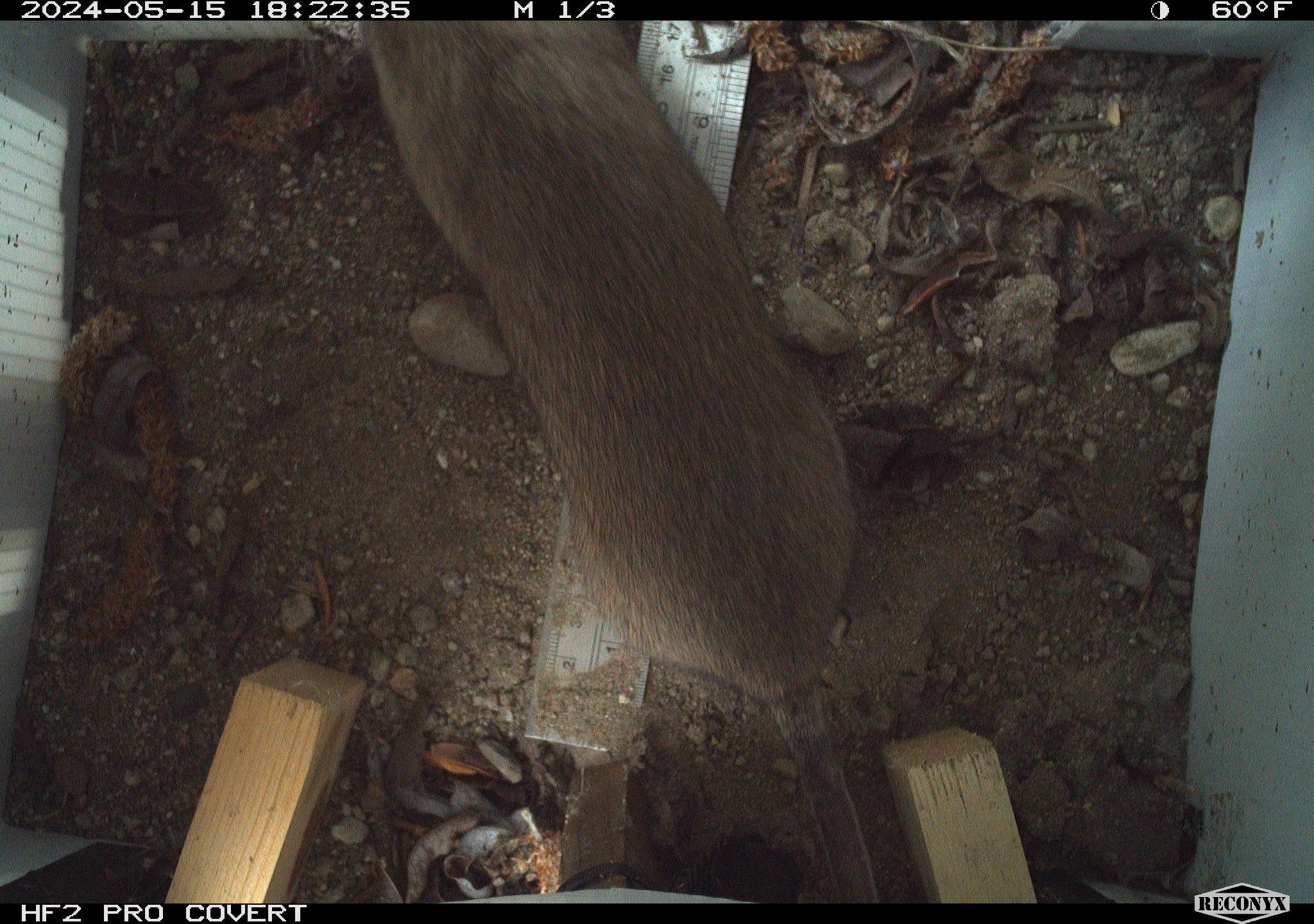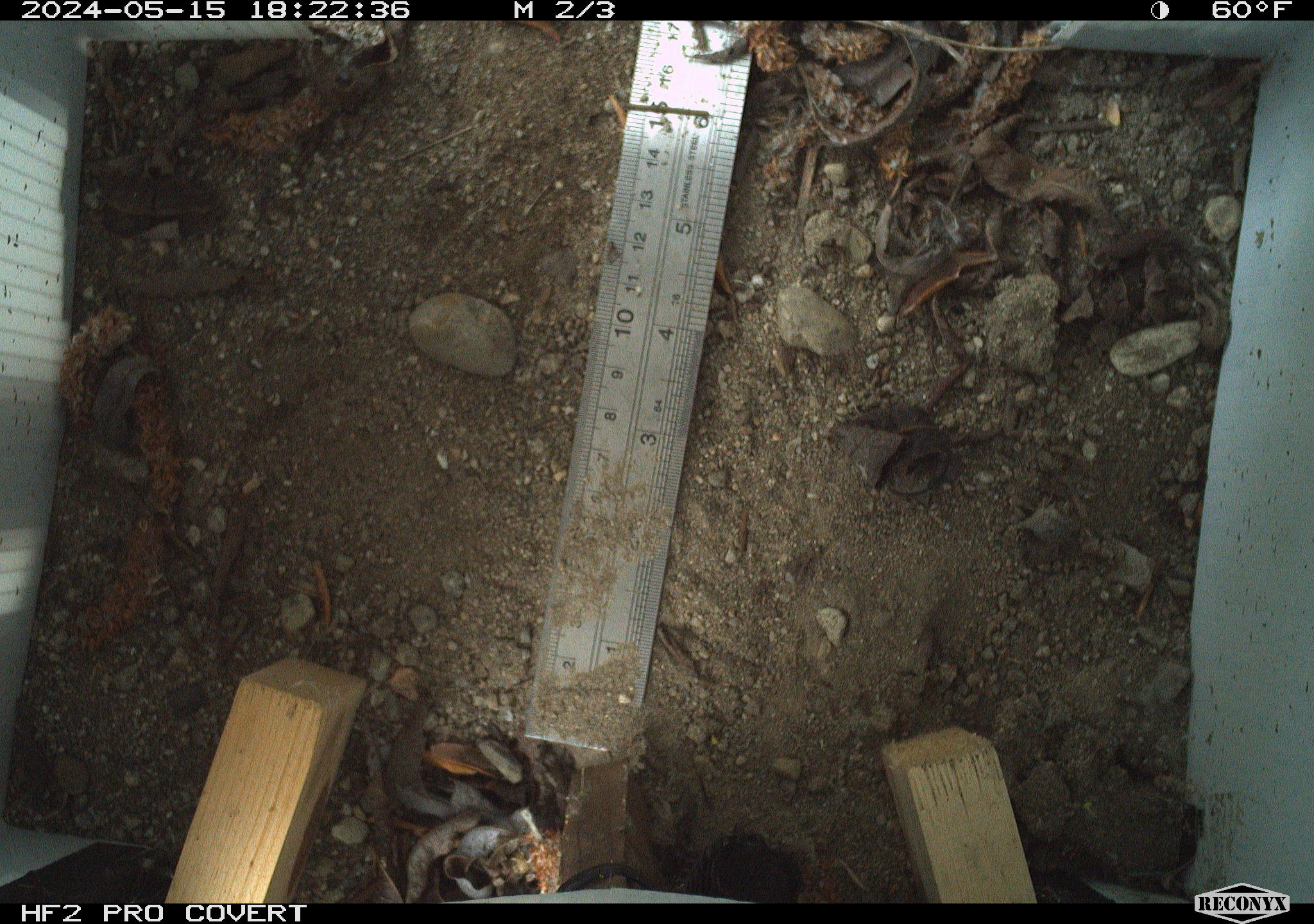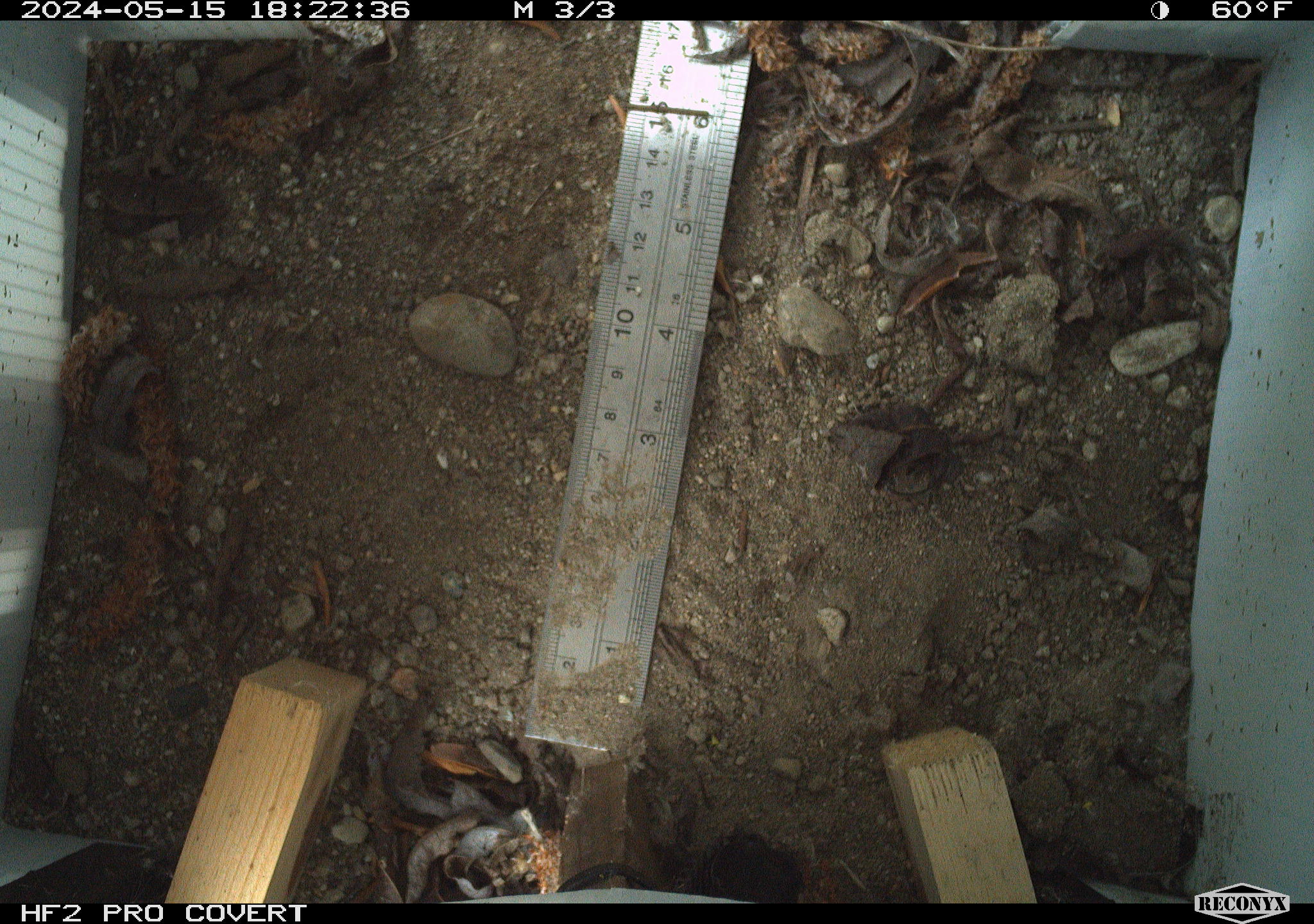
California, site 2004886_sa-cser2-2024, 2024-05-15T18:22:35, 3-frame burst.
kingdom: Animalia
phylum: Chordata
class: Mammalia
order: Rodentia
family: Muridae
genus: Rattus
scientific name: Rattus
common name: rat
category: rattus species